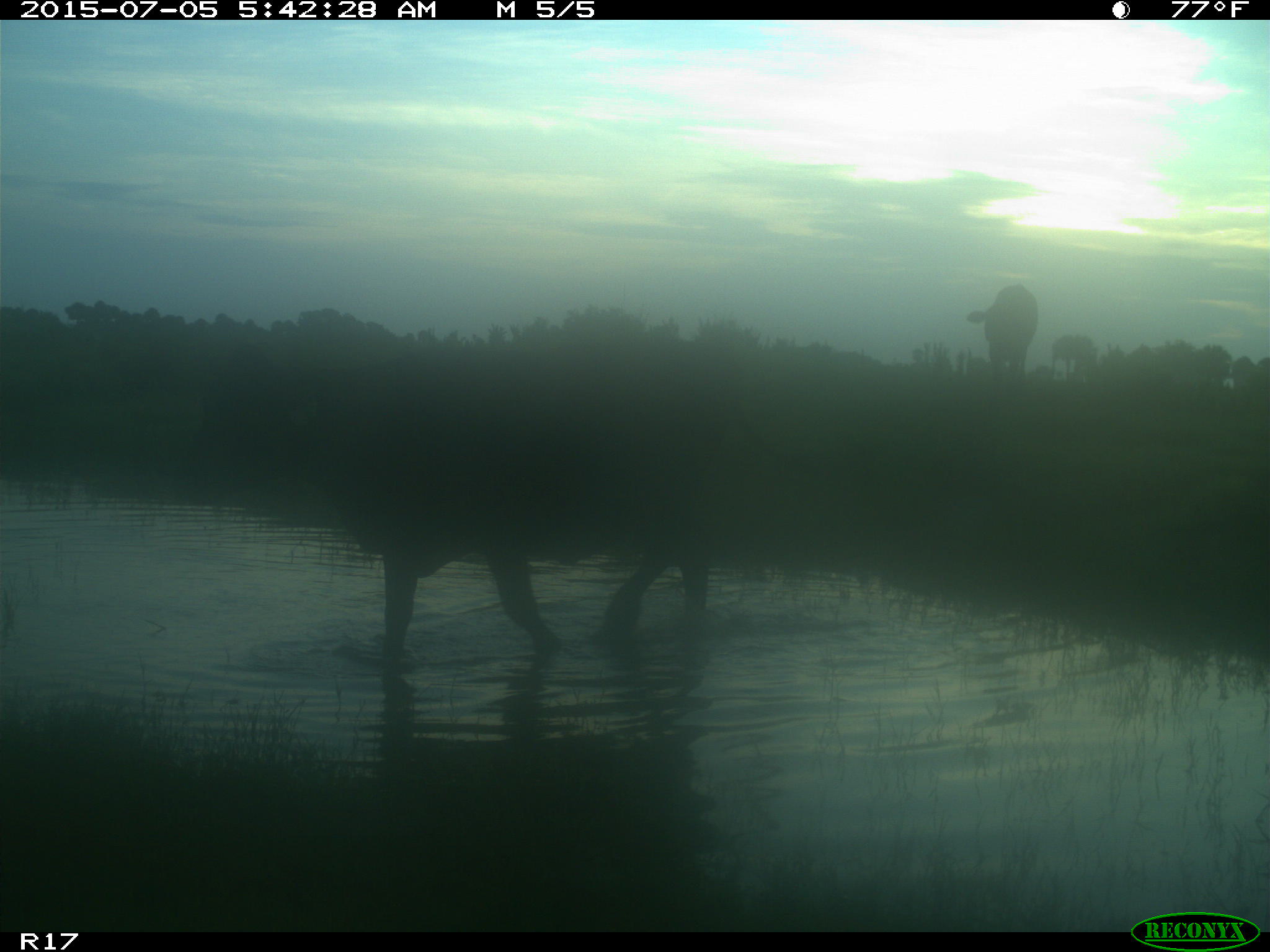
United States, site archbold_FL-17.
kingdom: Animalia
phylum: Chordata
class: Mammalia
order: Artiodactyla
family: Bovidae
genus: Bos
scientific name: Bos taurus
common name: domestic cow